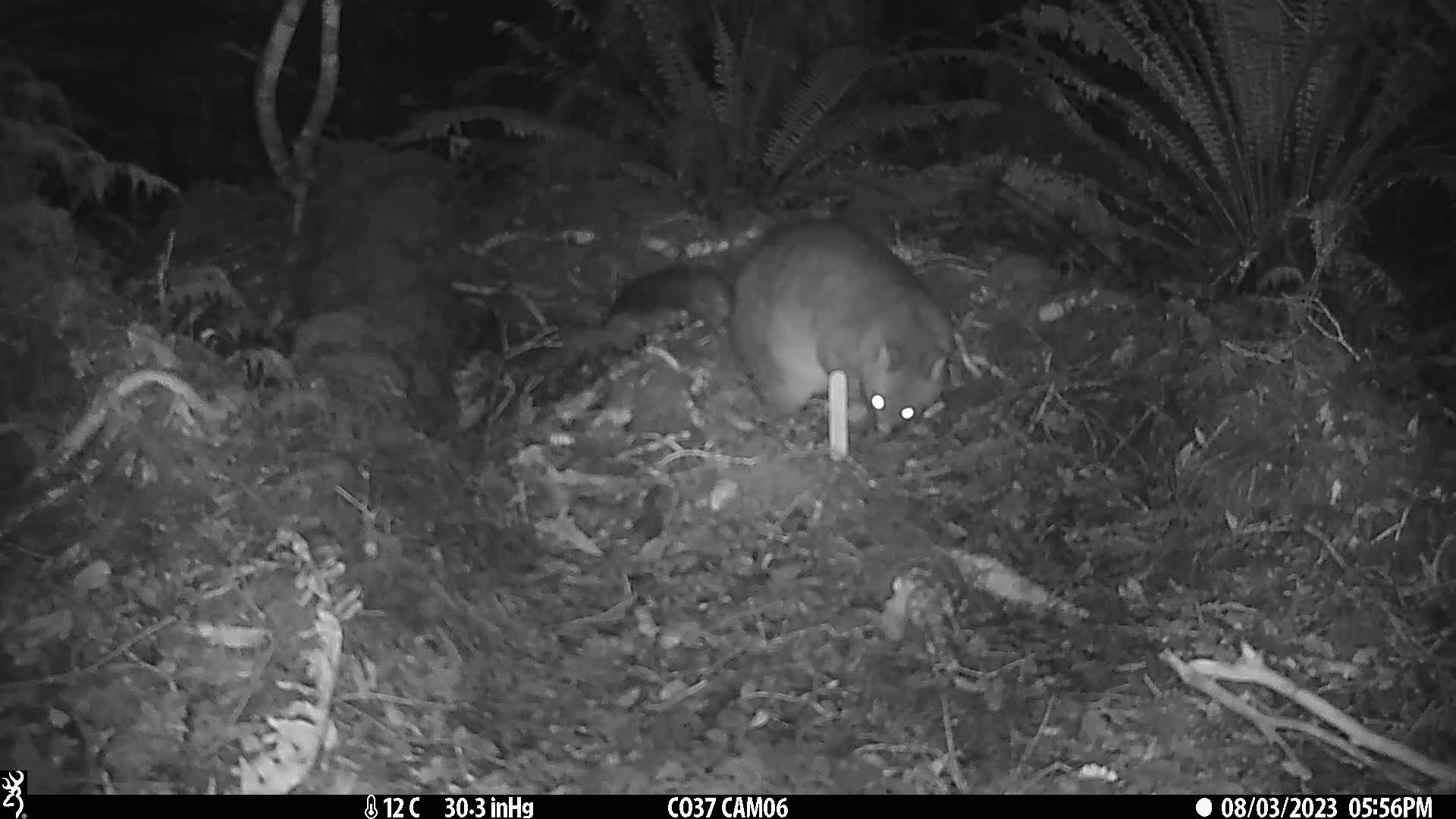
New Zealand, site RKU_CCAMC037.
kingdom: Animalia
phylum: Chordata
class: Mammalia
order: Diprotodontia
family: Phalangeridae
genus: Trichosurus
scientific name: Trichosurus vulpecula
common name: common brushtail possum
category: possum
Possum (common brushtail possum) (Trichosurus vulpecula).